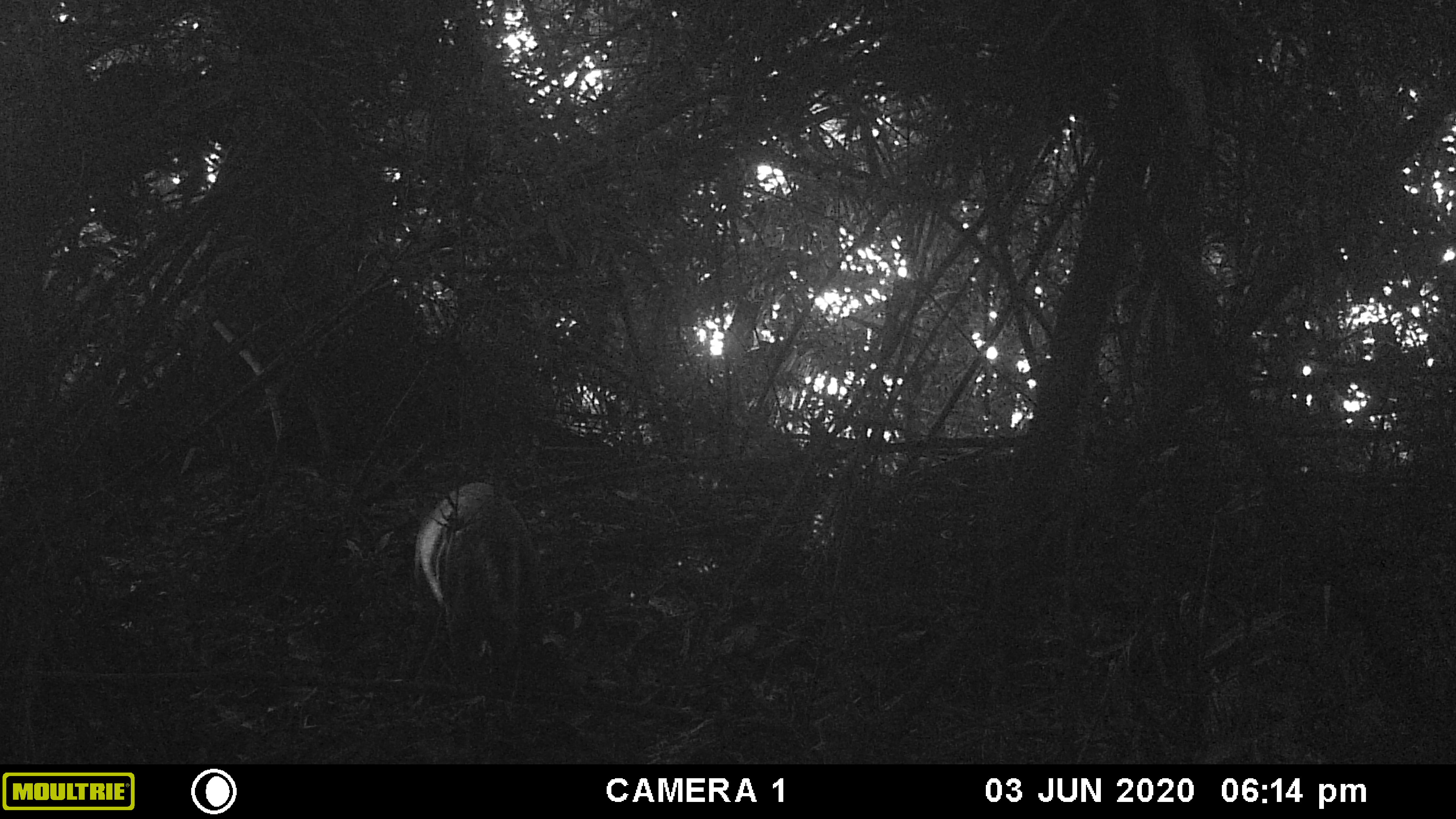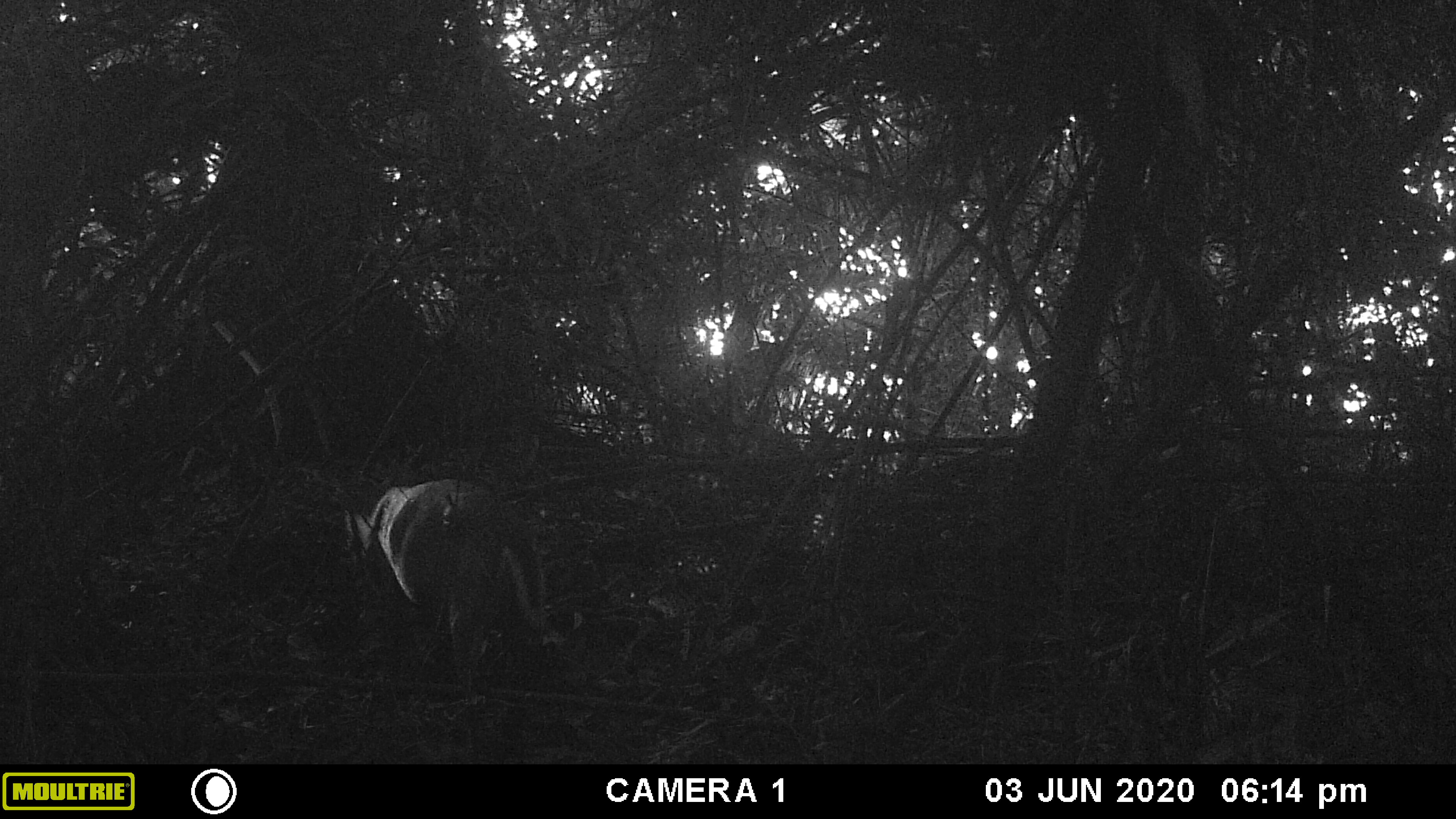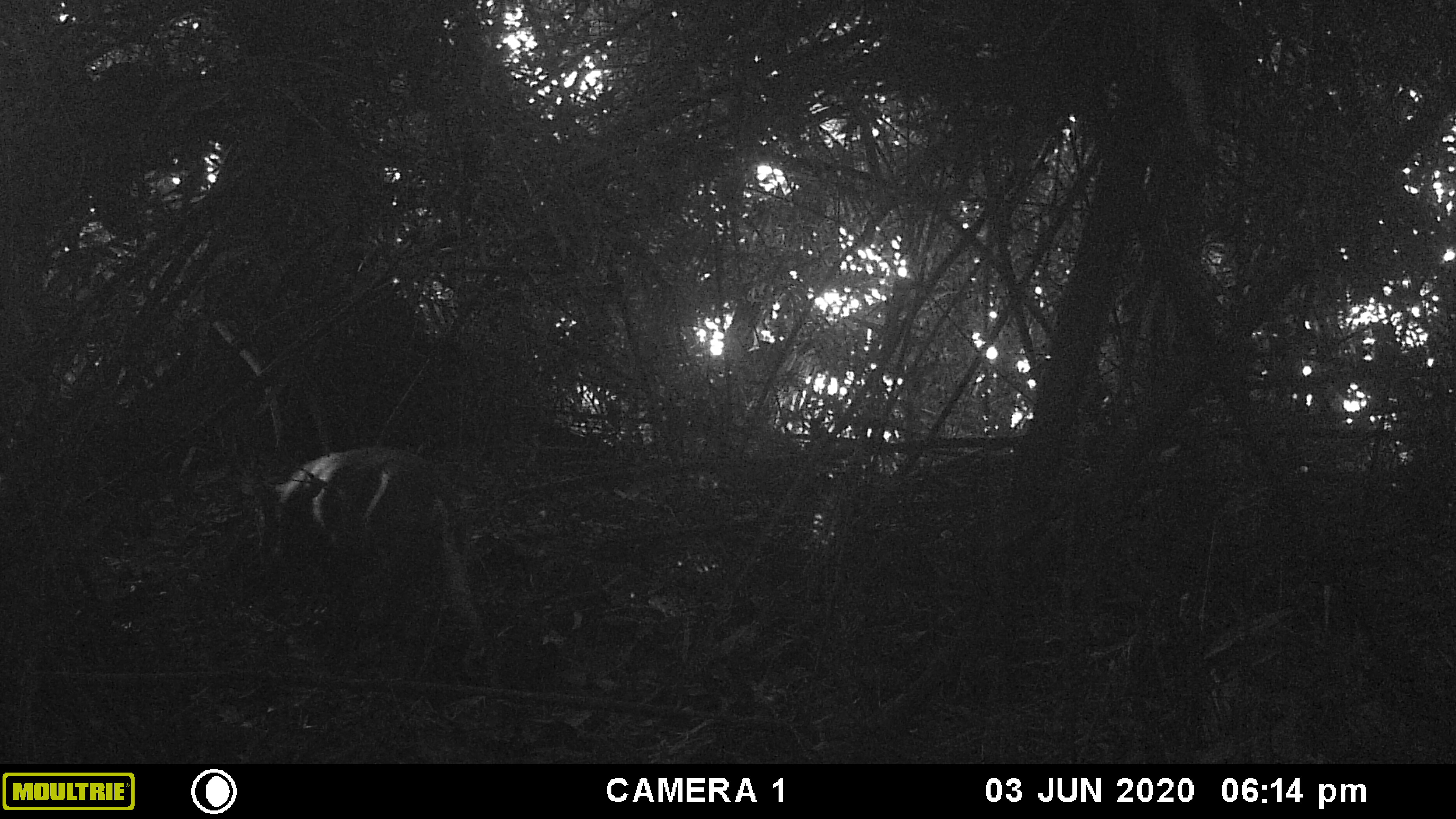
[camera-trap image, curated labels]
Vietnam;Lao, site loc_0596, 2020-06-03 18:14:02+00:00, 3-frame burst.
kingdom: Animalia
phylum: Chordata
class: Mammalia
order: Artiodactyla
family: Cervidae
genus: Muntiacus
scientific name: Muntiacus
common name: muntjacs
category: unidentified muntjac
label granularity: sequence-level